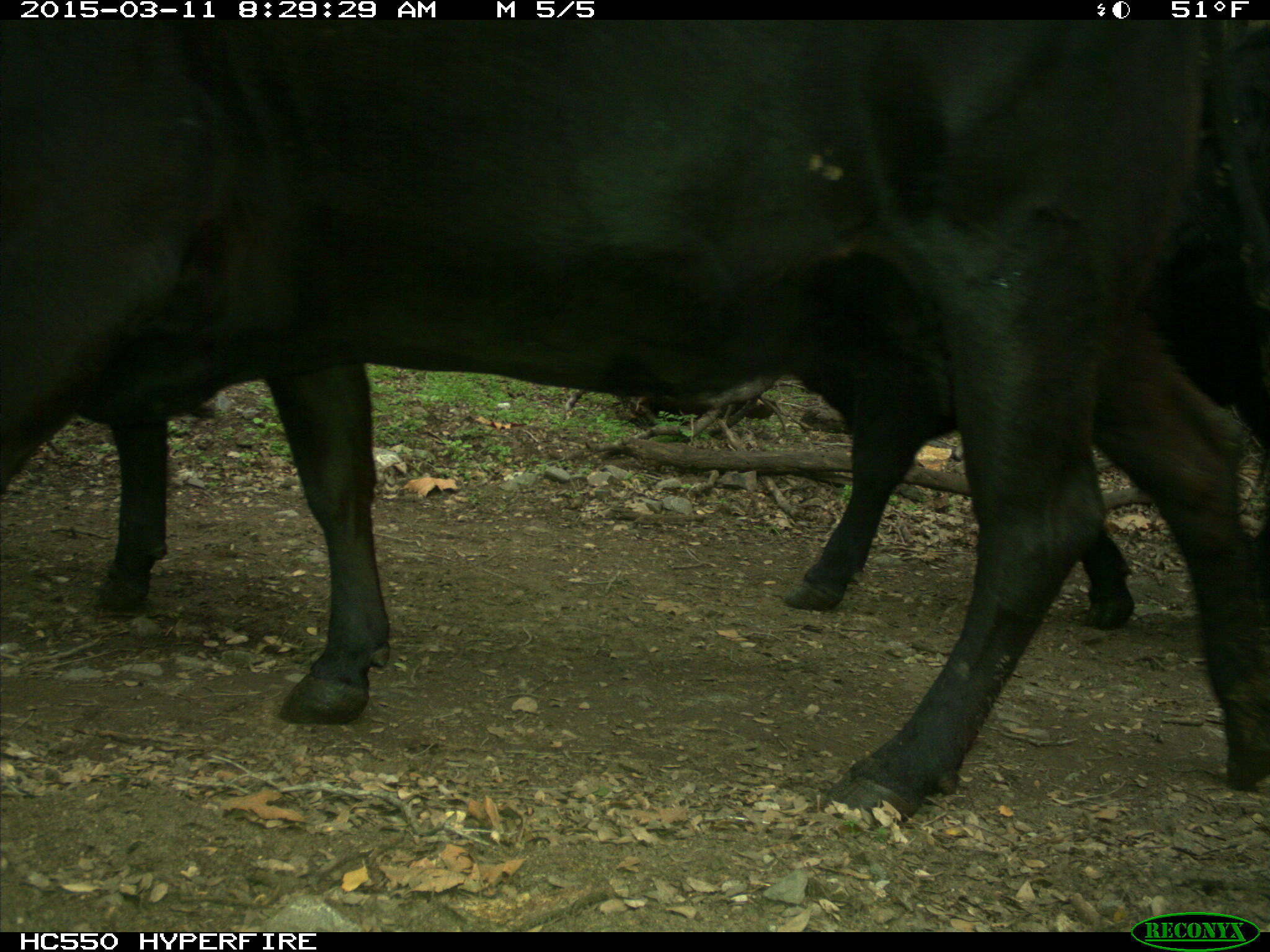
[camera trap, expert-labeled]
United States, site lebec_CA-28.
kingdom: Animalia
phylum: Chordata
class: Mammalia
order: Artiodactyla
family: Bovidae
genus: Bos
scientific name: Bos taurus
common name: domestic cow